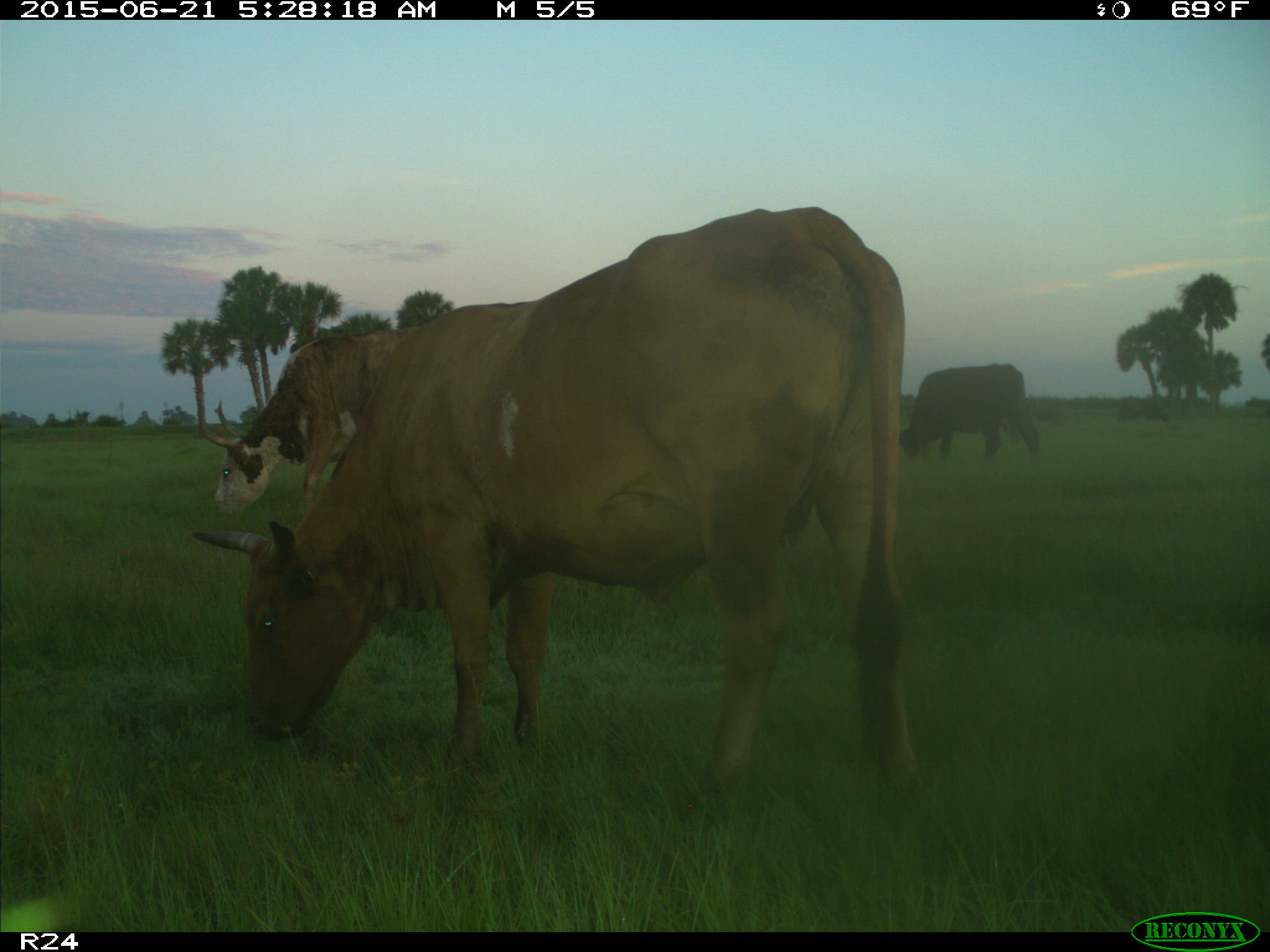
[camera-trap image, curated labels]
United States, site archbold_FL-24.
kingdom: Animalia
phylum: Chordata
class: Mammalia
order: Artiodactyla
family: Bovidae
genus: Bos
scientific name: Bos taurus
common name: domestic cow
Bos taurus (domestic cow).